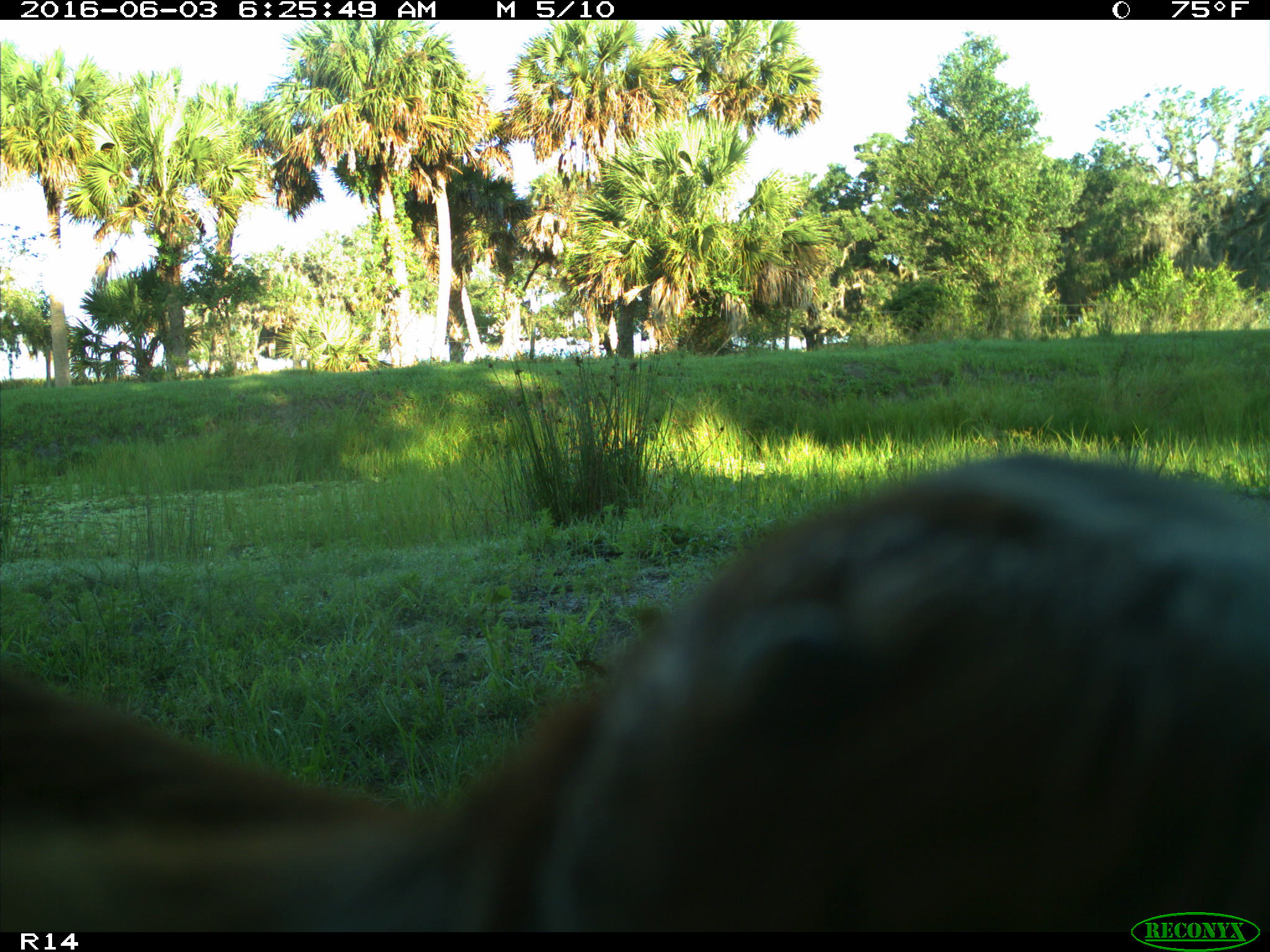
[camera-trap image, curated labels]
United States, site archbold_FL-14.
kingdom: Animalia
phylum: Chordata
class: Mammalia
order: Artiodactyla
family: Bovidae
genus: Bos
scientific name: Bos taurus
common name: domestic cow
Bos taurus (domestic cow).